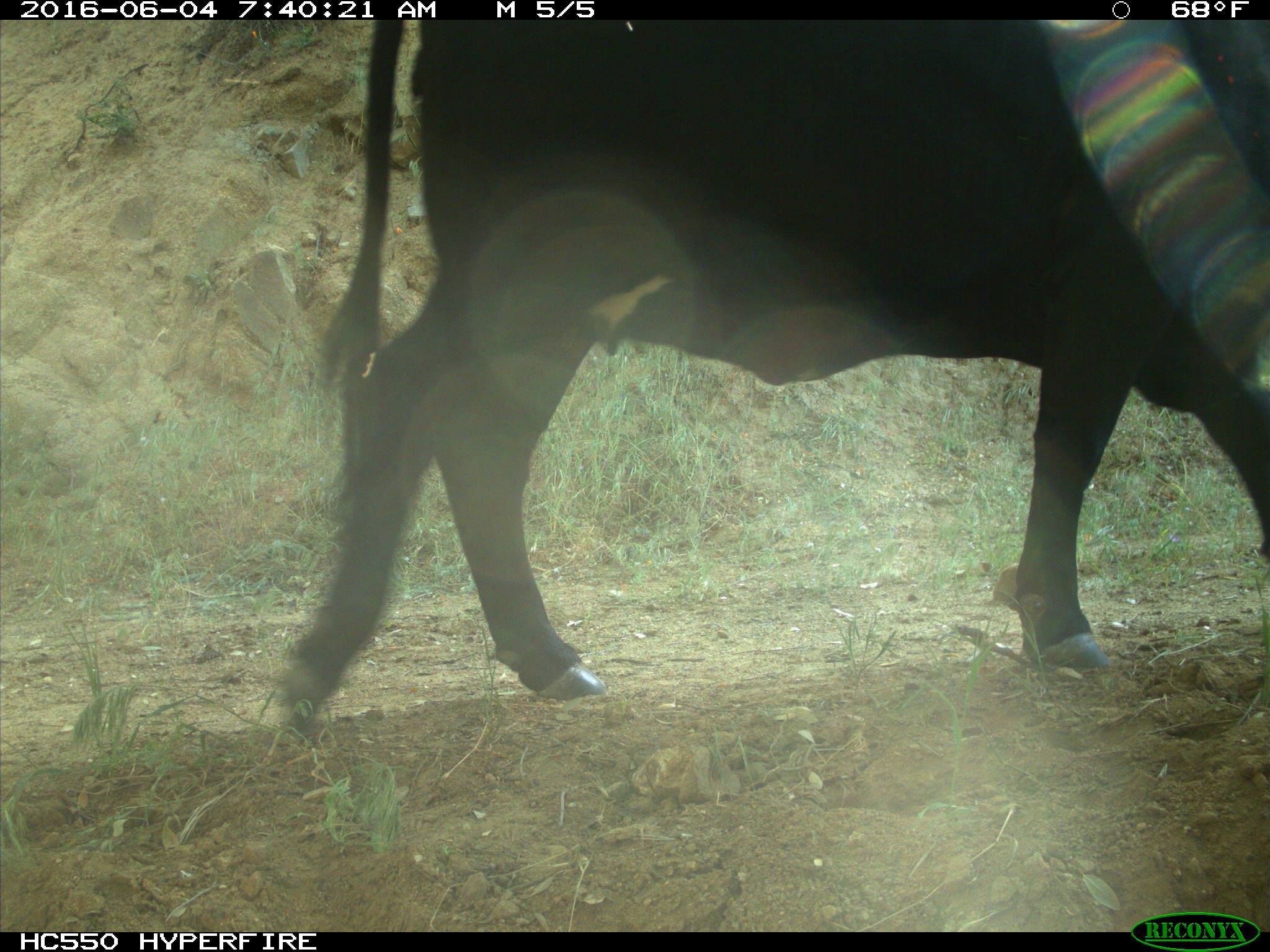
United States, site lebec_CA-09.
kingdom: Animalia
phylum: Chordata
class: Mammalia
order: Artiodactyla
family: Bovidae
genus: Bos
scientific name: Bos taurus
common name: domestic cow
Bos taurus (domestic cow).